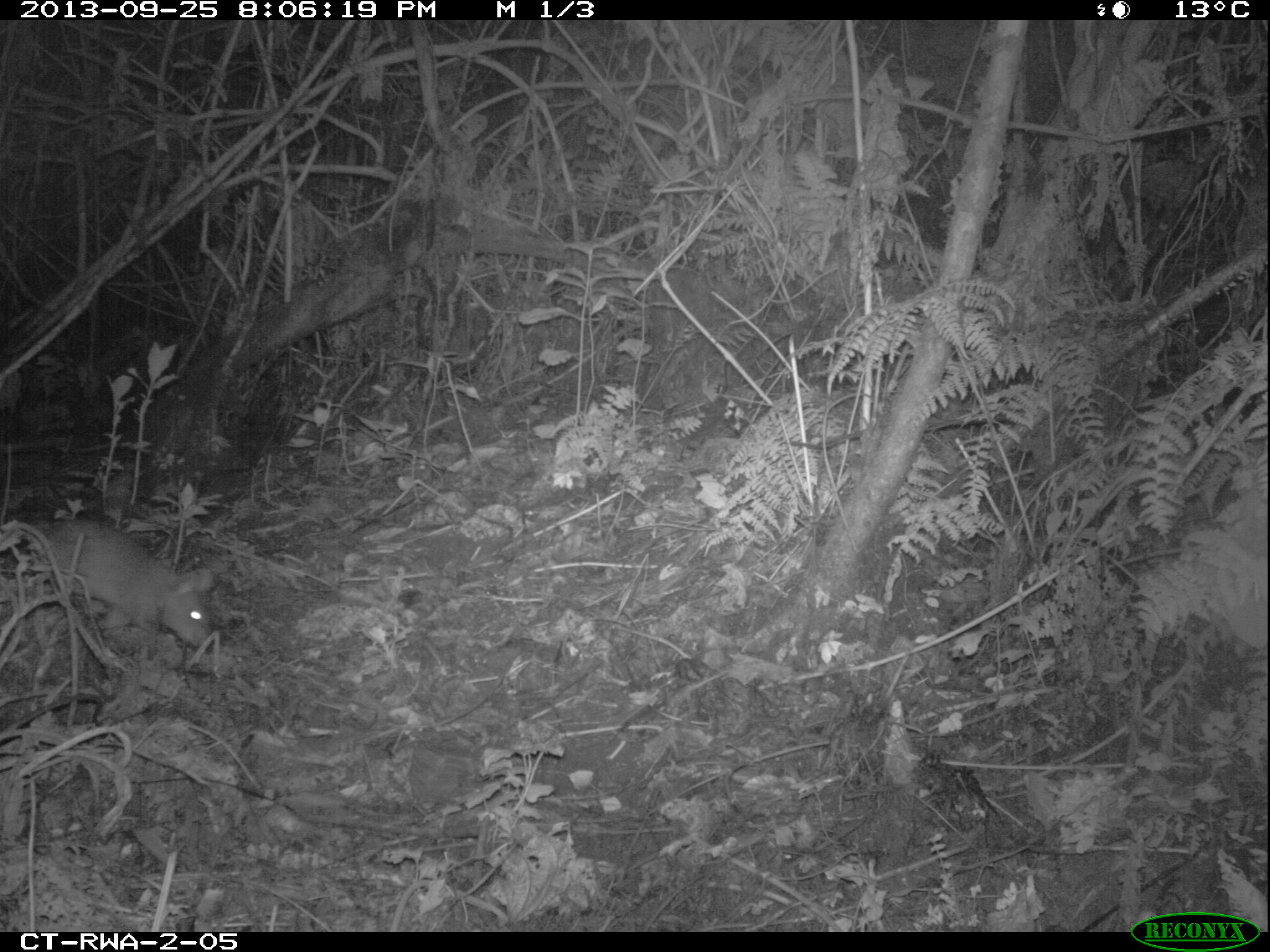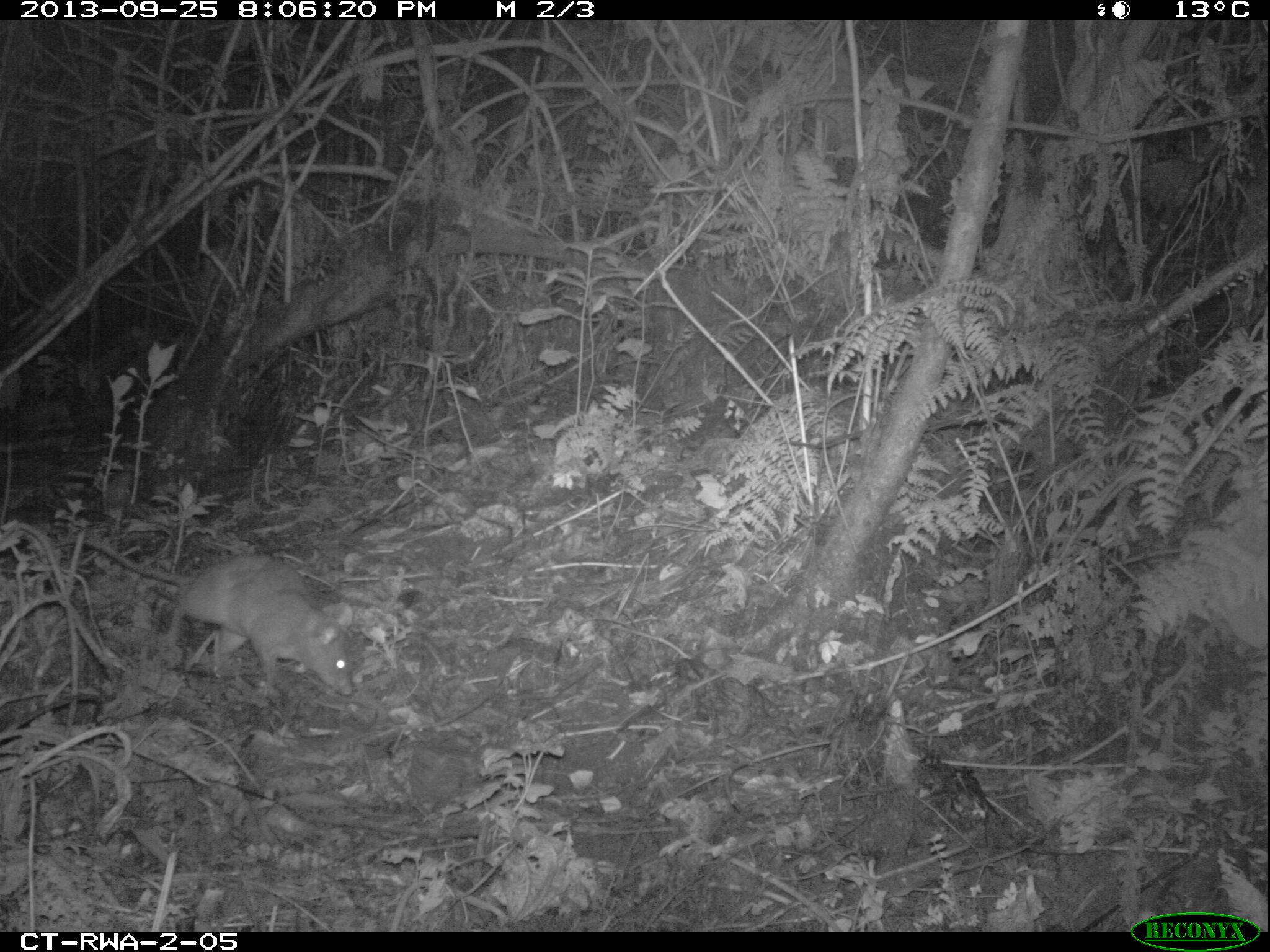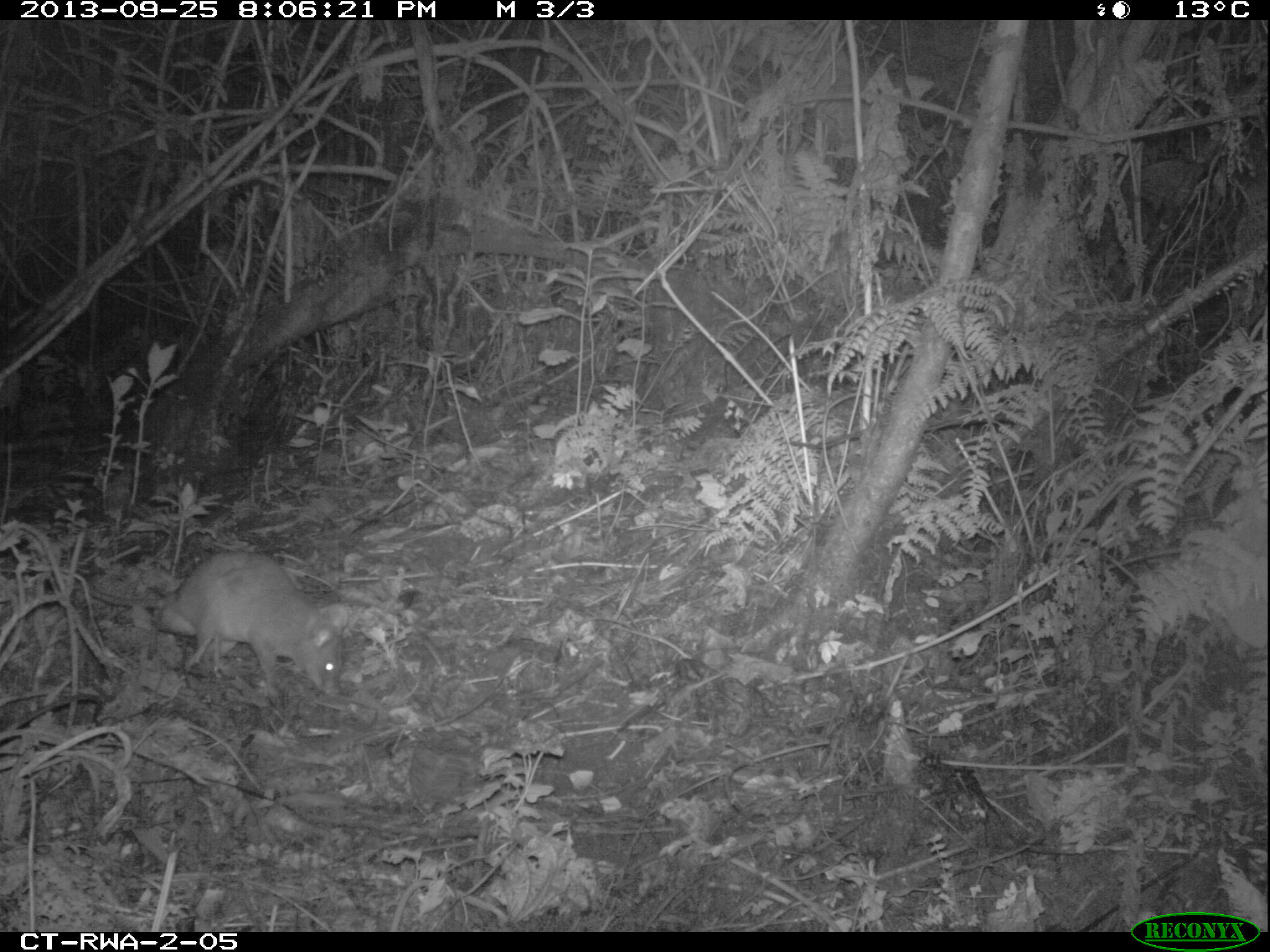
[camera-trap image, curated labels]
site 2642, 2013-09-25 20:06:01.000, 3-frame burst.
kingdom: Animalia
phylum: Chordata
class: Mammalia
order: Rodentia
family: Nesomyidae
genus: Cricetomys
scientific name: Cricetomys gambianus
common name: african giant pouched rat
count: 1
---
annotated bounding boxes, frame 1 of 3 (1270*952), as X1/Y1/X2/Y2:
cricetomys gambianus: 3/514/212/651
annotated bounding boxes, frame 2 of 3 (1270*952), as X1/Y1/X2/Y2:
cricetomys gambianus: 49/532/358/706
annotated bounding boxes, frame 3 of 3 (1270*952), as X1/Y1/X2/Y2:
cricetomys gambianus: 83/549/350/712